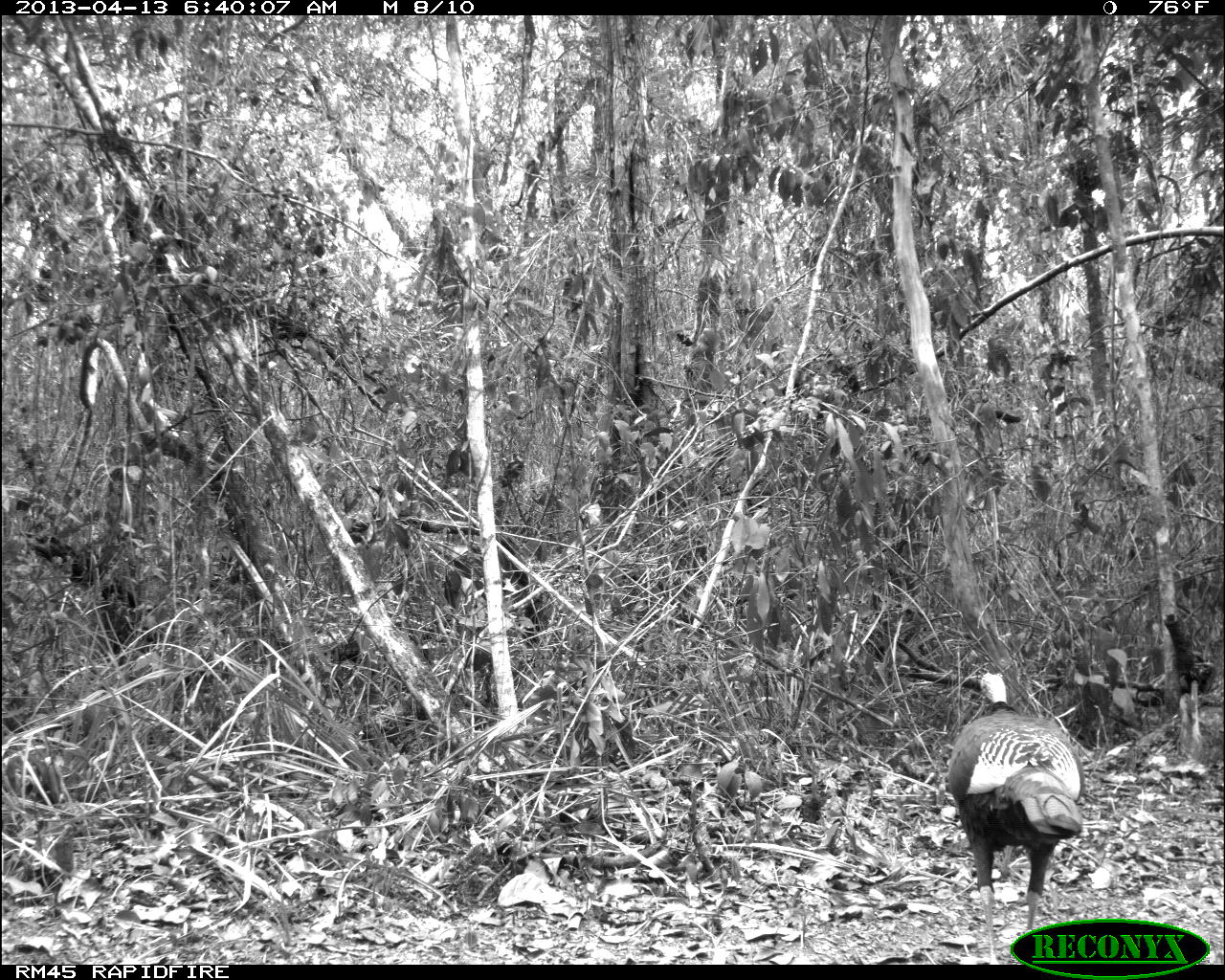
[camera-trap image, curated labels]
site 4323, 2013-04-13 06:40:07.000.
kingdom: Animalia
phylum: Chordata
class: Aves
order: Galliformes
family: Phasianidae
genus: Meleagris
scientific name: Meleagris ocellata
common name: ocellated turkey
Meleagris ocellata (ocellated turkey), count 1, sex female.